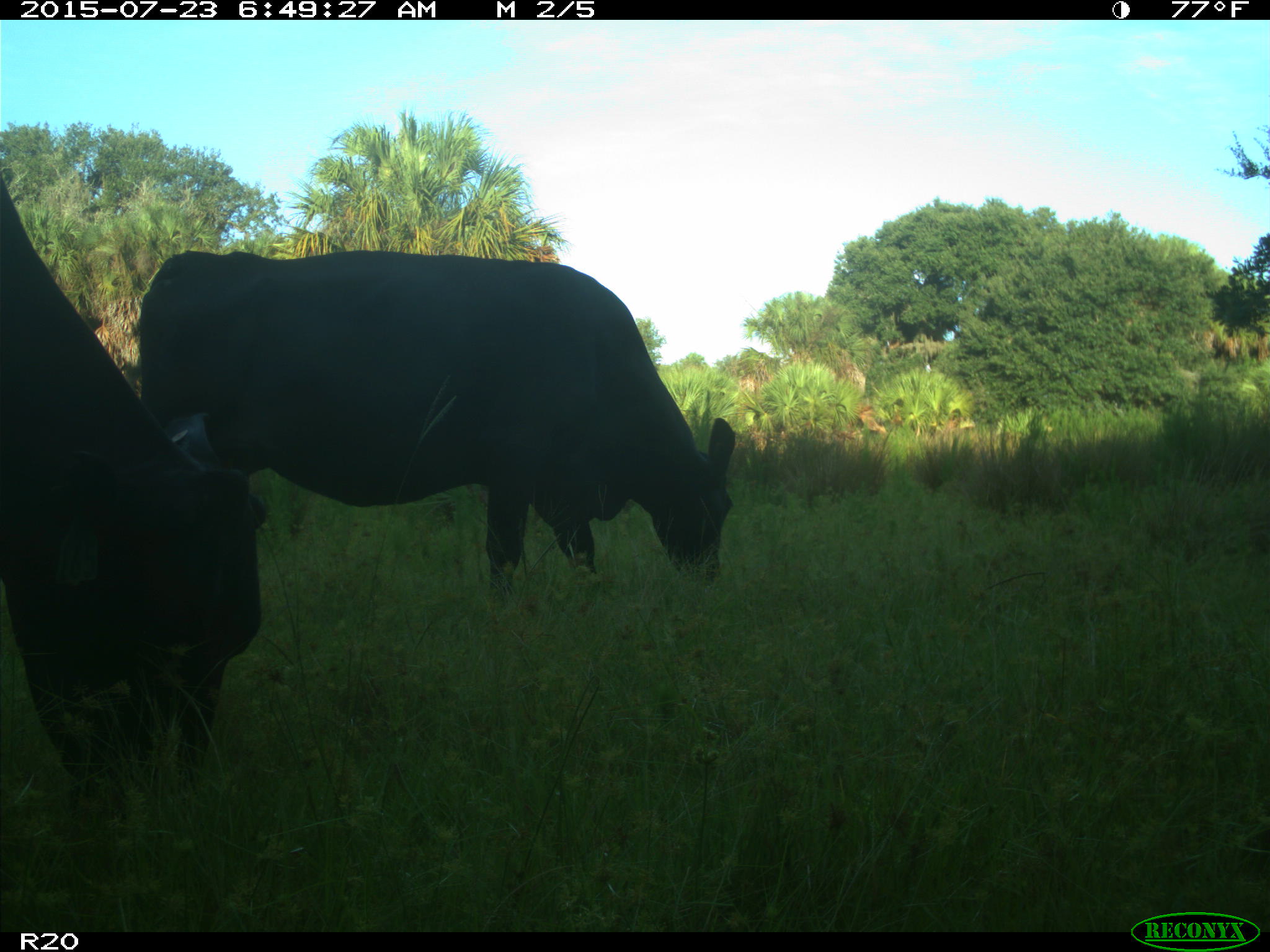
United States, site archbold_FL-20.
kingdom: Animalia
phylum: Chordata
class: Mammalia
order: Artiodactyla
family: Bovidae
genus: Bos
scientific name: Bos taurus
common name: domestic cow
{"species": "Bos taurus (domestic cow)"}